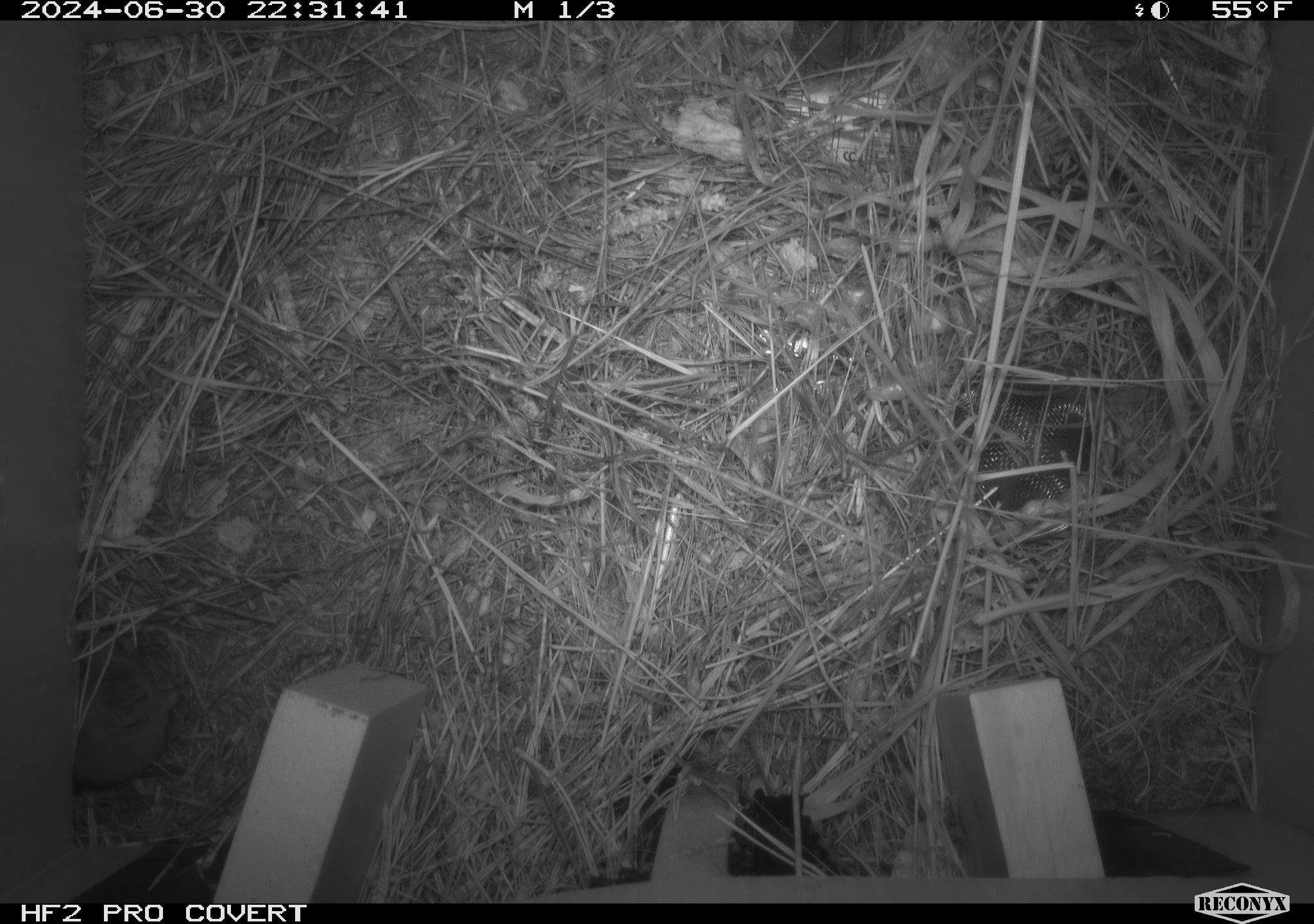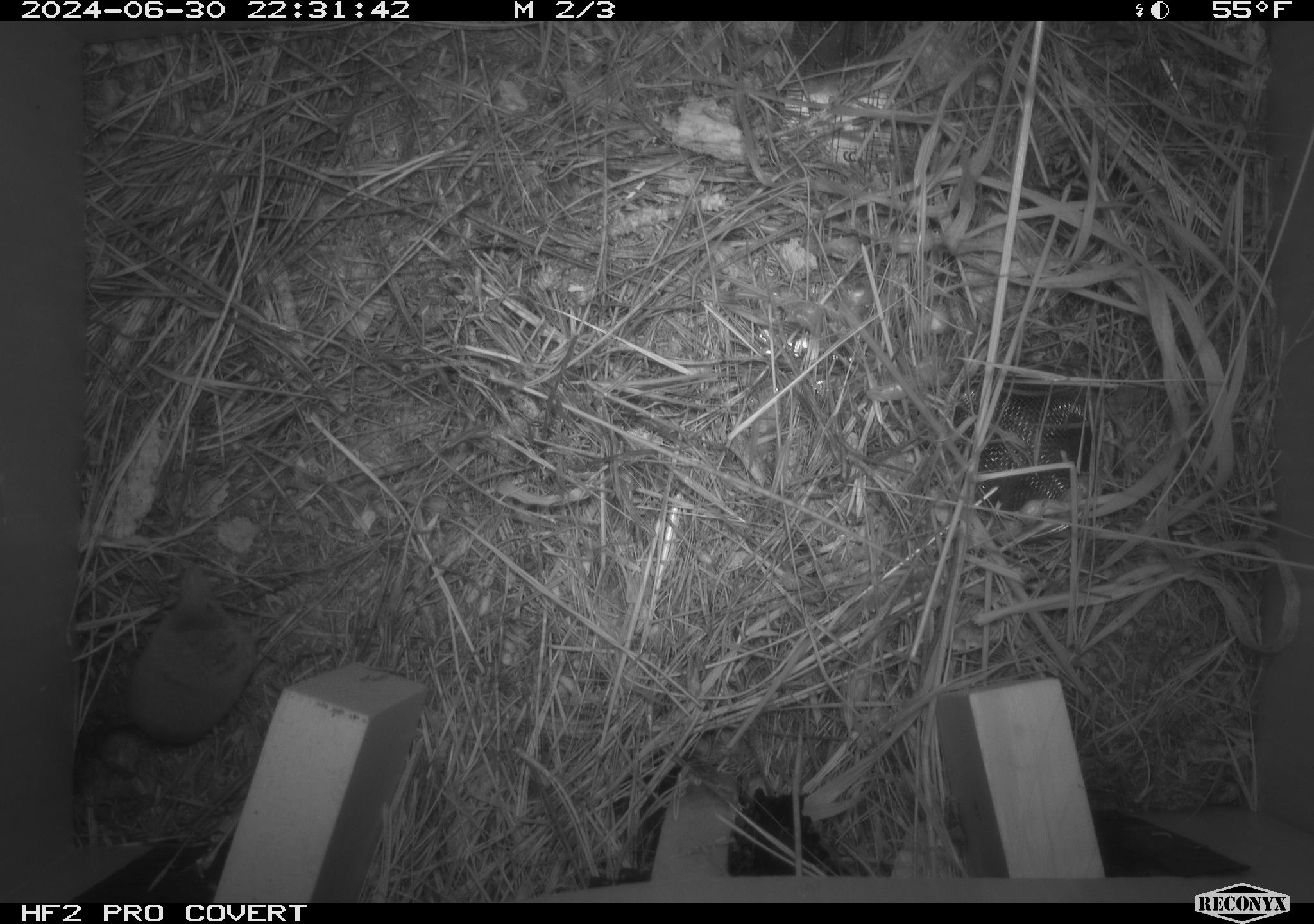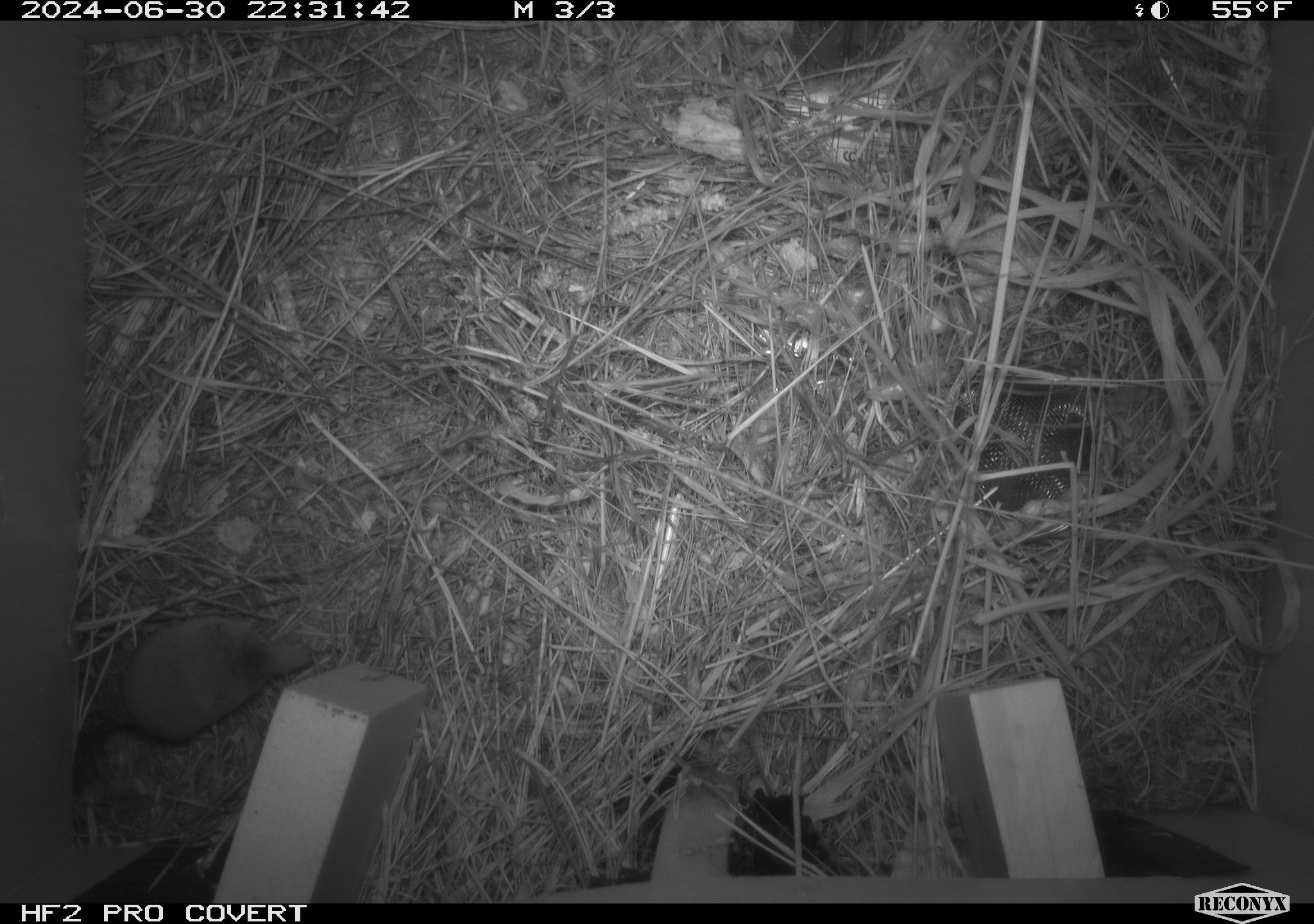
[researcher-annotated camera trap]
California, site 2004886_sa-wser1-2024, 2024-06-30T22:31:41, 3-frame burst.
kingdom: Animalia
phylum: Chordata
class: Mammalia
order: Eulipotyphla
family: Soricidae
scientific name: Soricidae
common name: shrews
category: soricidae family